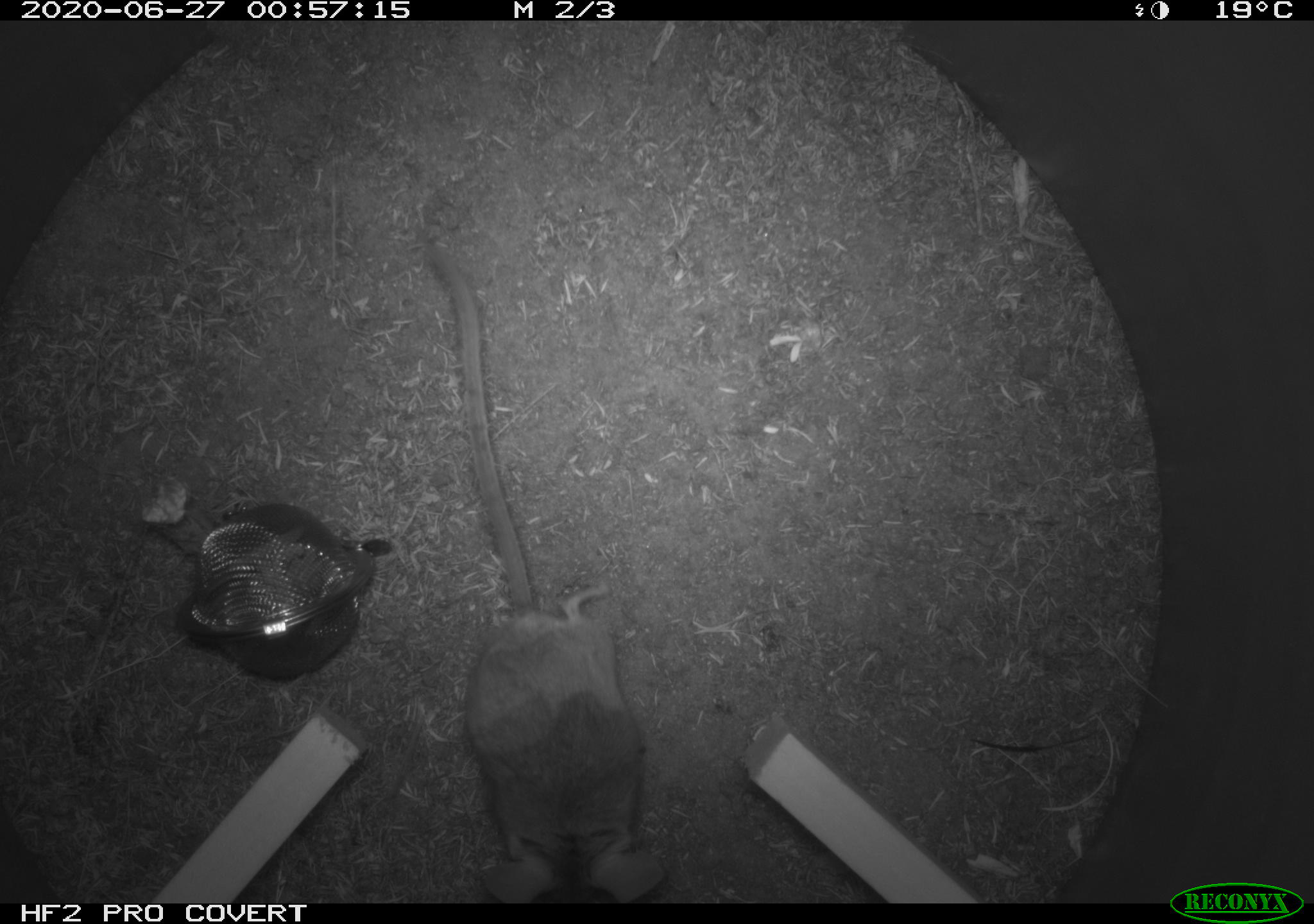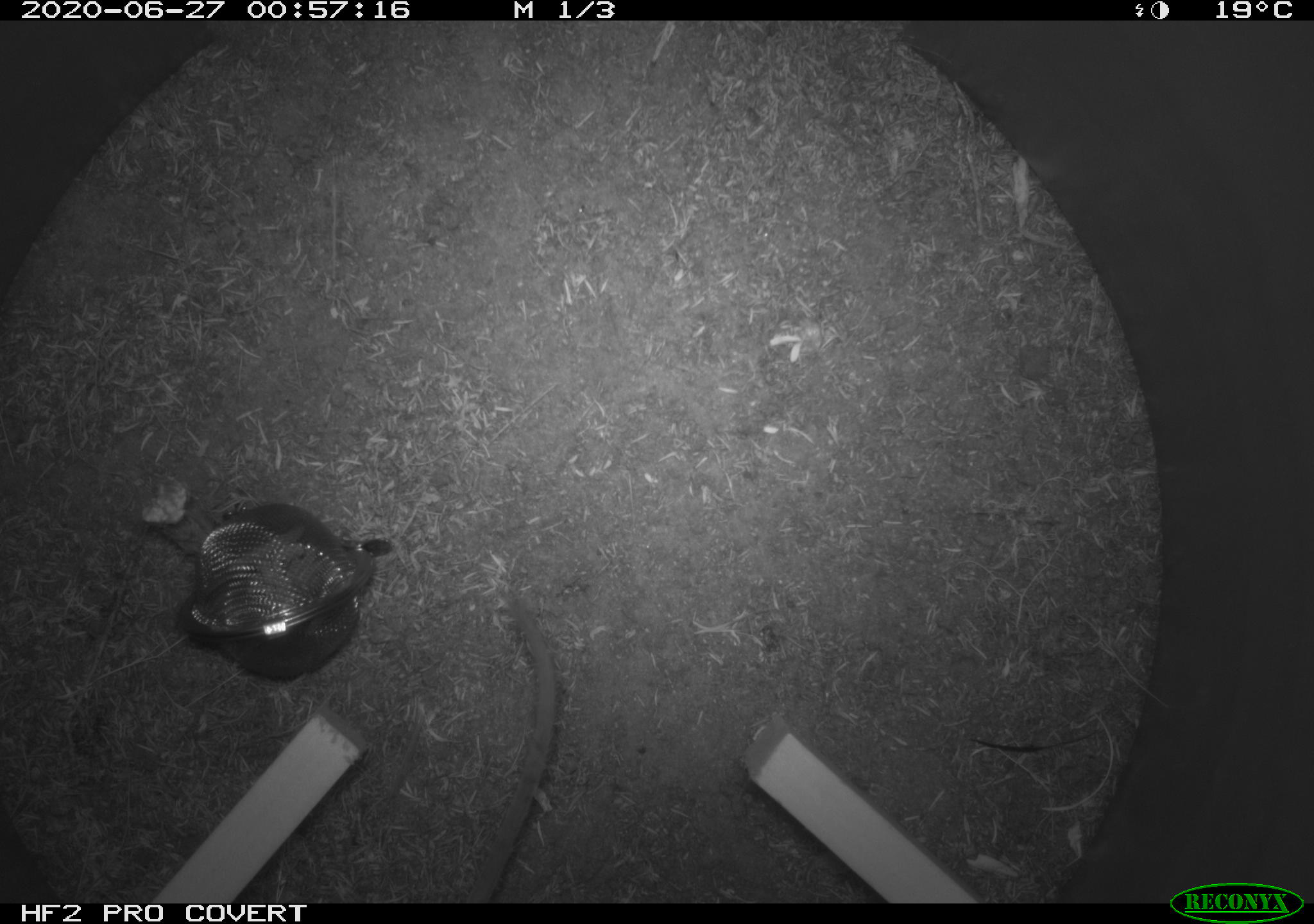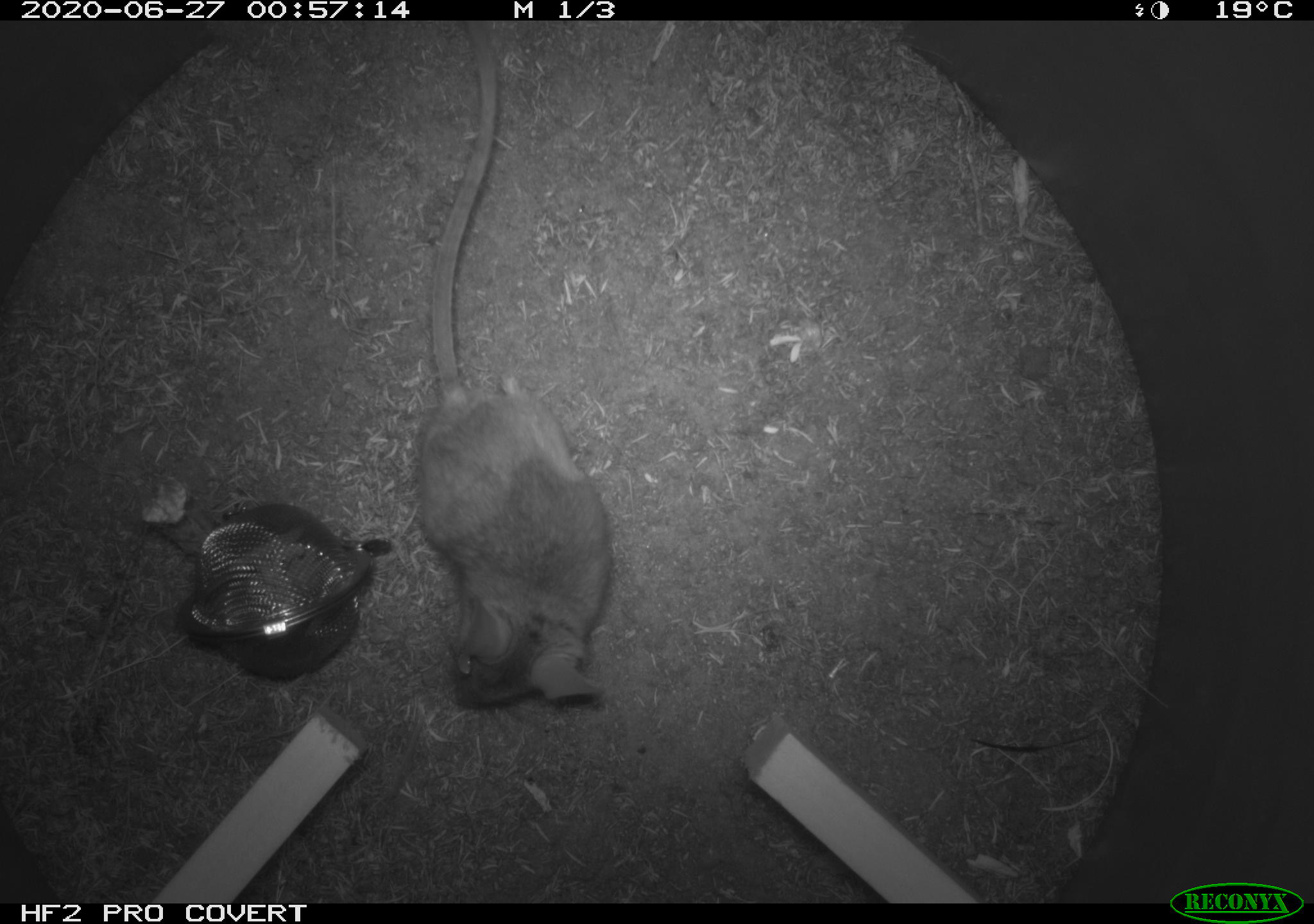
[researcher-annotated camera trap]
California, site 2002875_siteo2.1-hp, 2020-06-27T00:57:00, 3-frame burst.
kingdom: Animalia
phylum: Chordata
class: Mammalia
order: Rodentia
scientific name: Rodentia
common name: rodent